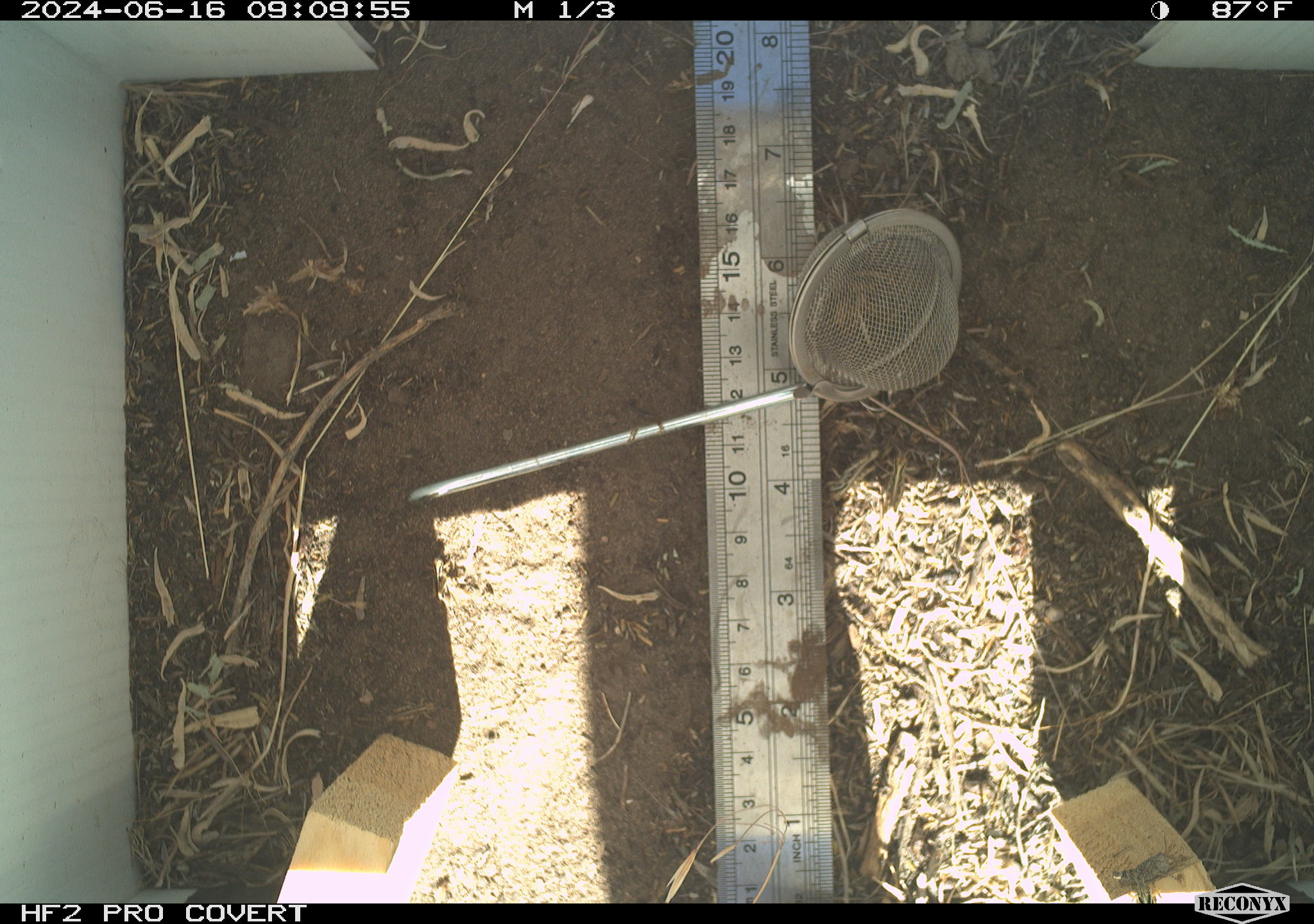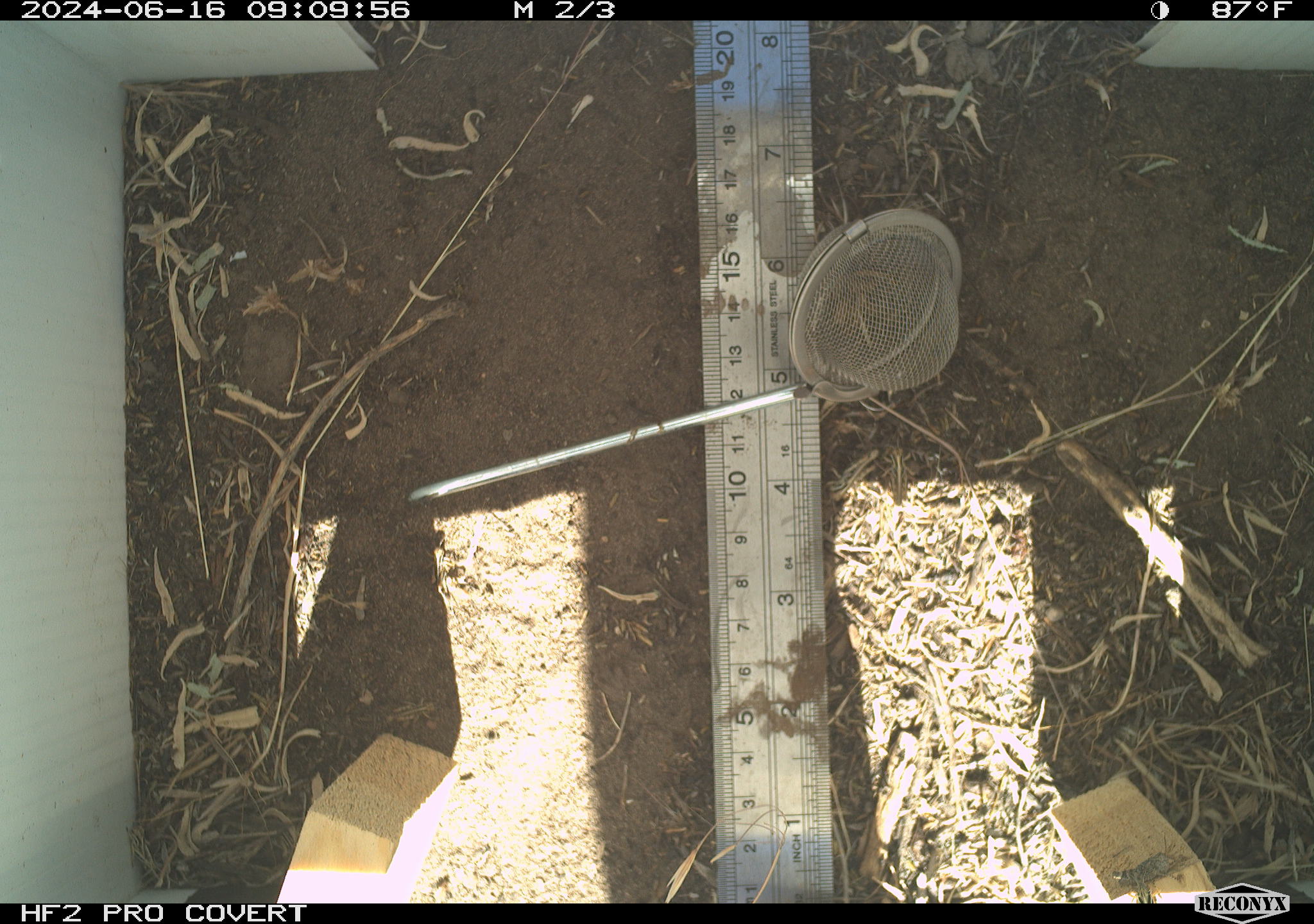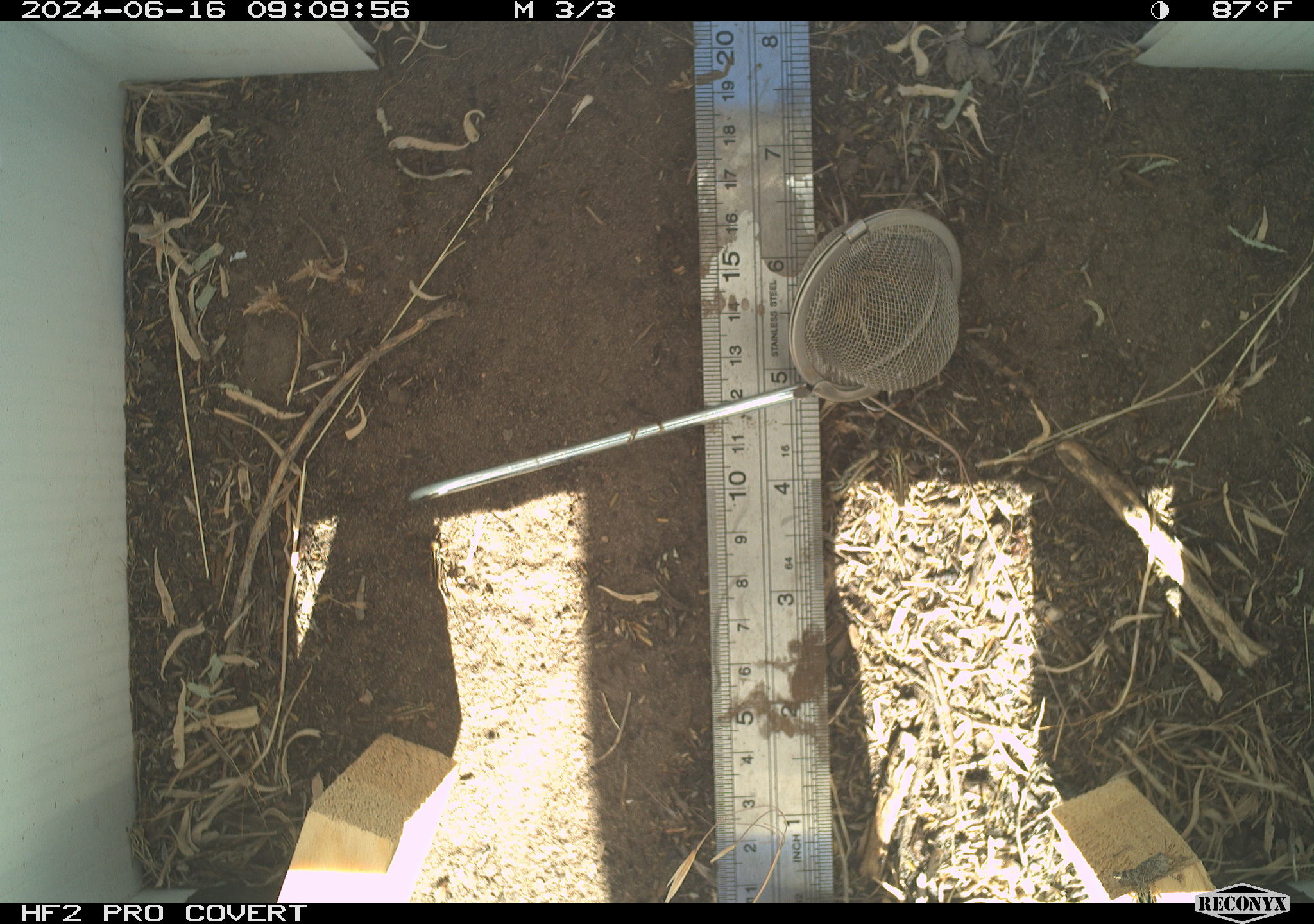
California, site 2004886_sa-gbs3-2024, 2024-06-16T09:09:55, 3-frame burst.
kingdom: Animalia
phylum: Arthropoda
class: Insecta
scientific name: Insecta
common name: insect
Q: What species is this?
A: Insect (Insecta).